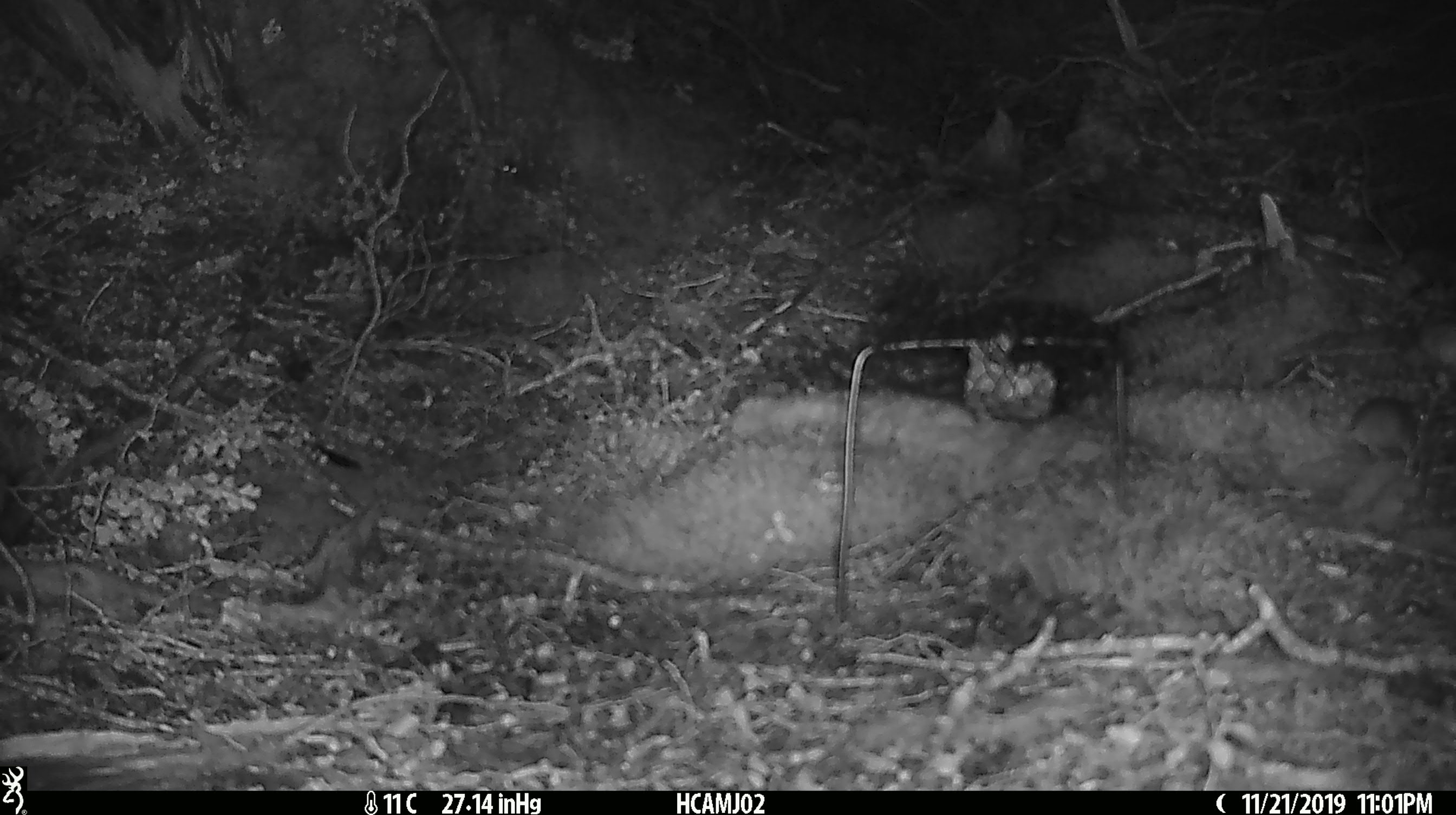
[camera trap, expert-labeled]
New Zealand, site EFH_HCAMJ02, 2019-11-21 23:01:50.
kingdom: Animalia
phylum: Chordata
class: Mammalia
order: Rodentia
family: Muridae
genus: Mus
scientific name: Mus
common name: mouse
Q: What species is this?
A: Mouse (Mus).